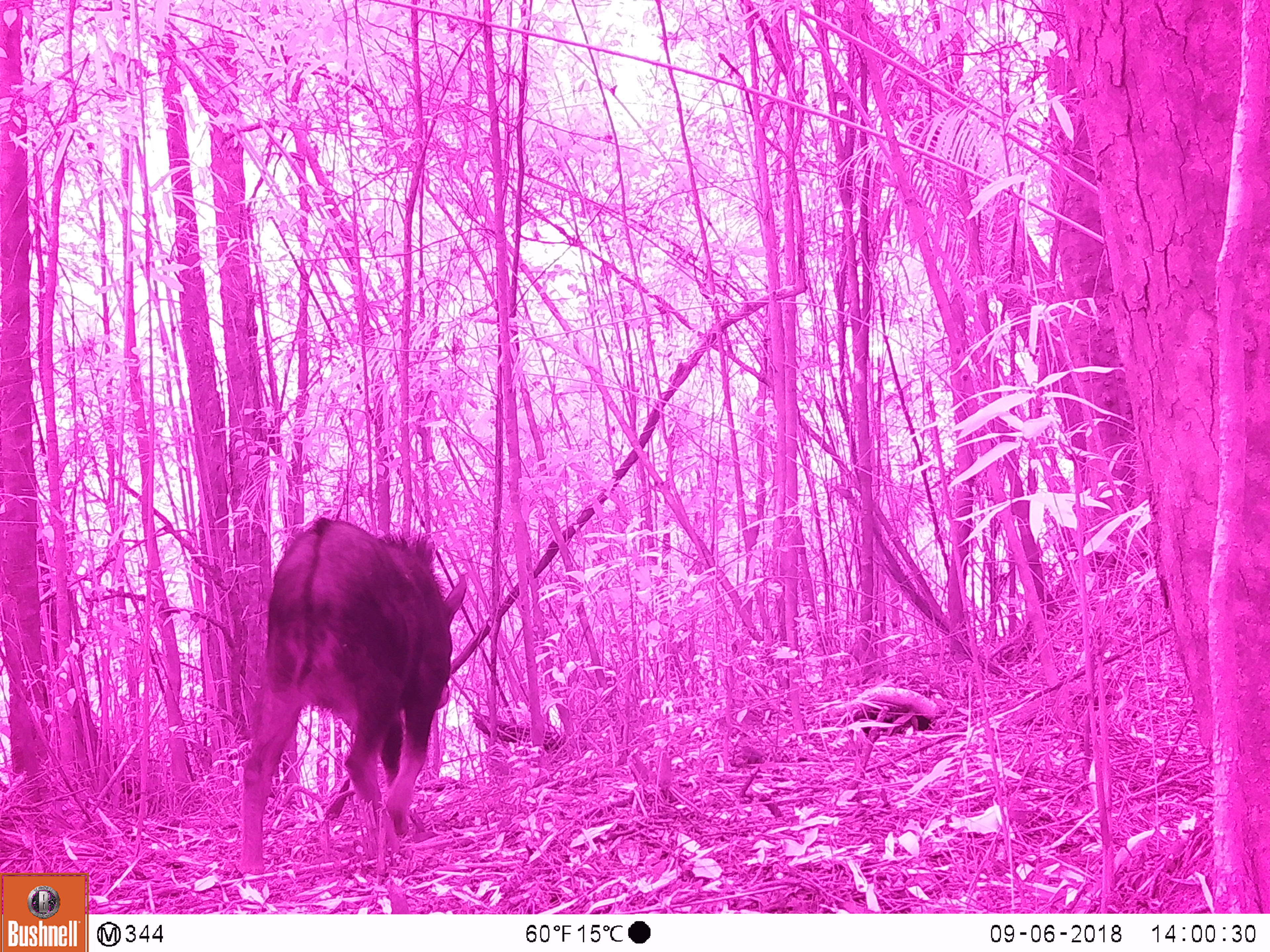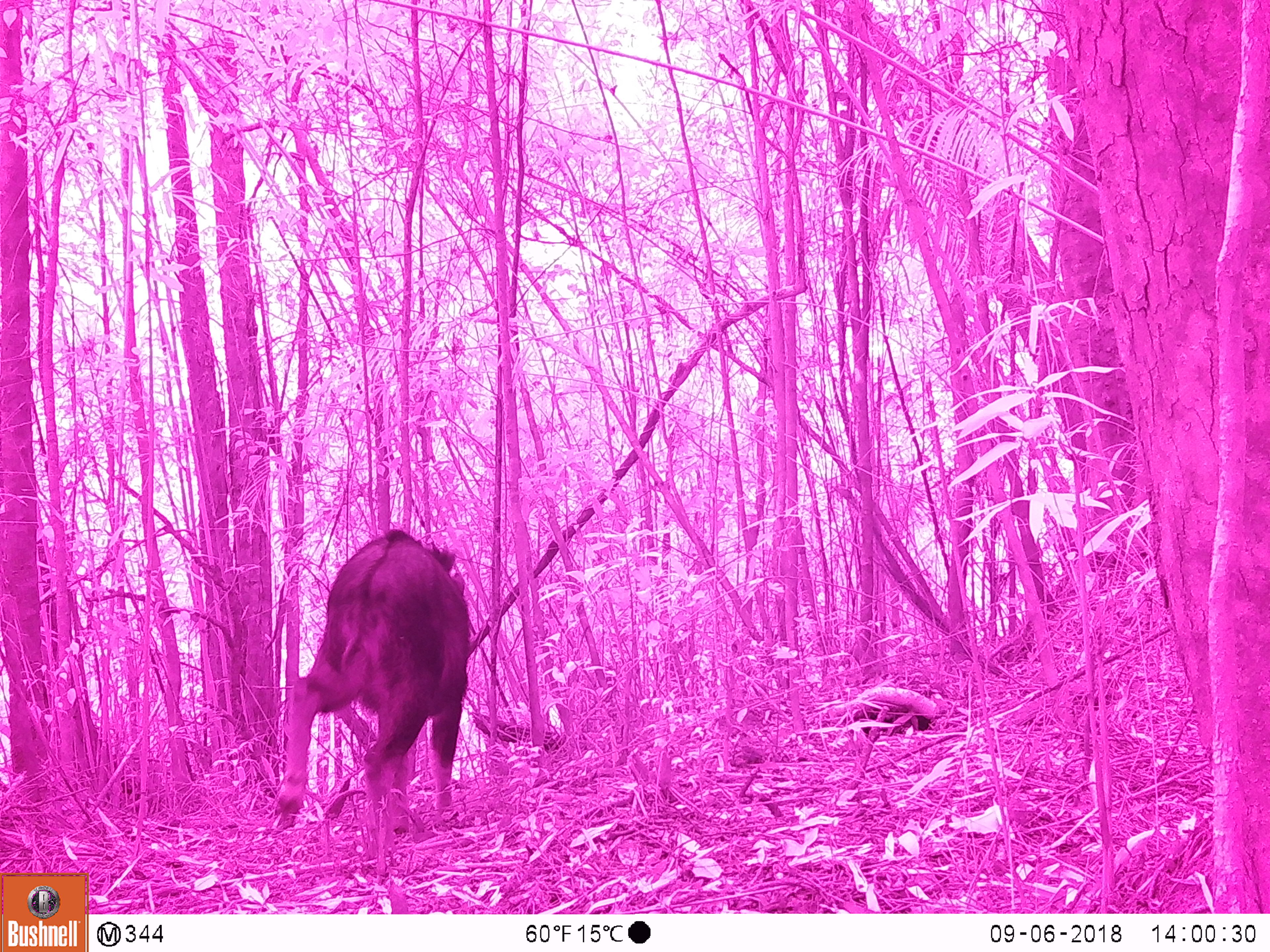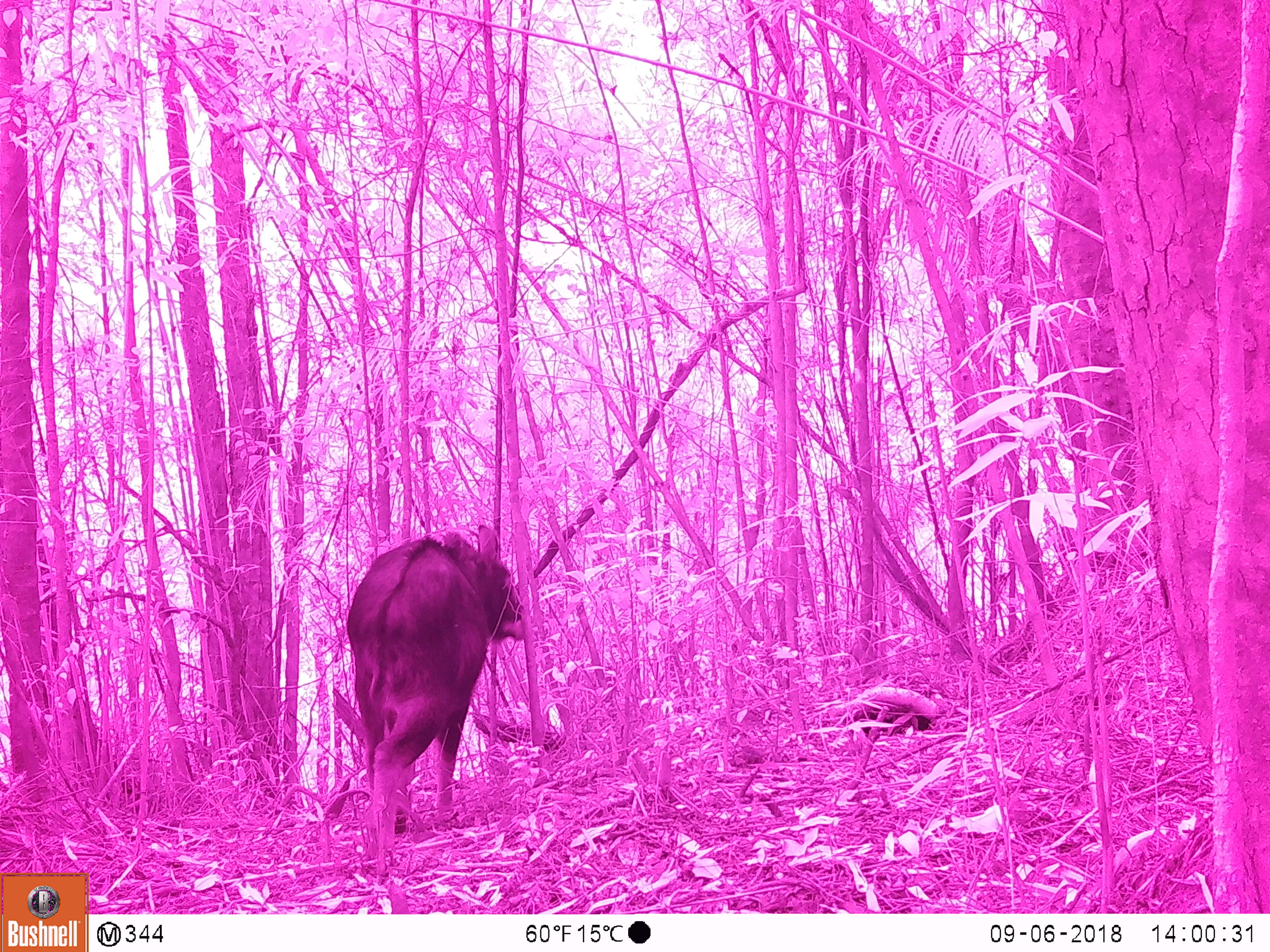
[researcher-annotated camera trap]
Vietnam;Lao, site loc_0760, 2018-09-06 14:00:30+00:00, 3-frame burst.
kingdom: Animalia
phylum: Chordata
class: Mammalia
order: Artiodactyla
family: Bovidae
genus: Capricornis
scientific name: Capricornis sumatraensis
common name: chinese serow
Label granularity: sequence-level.